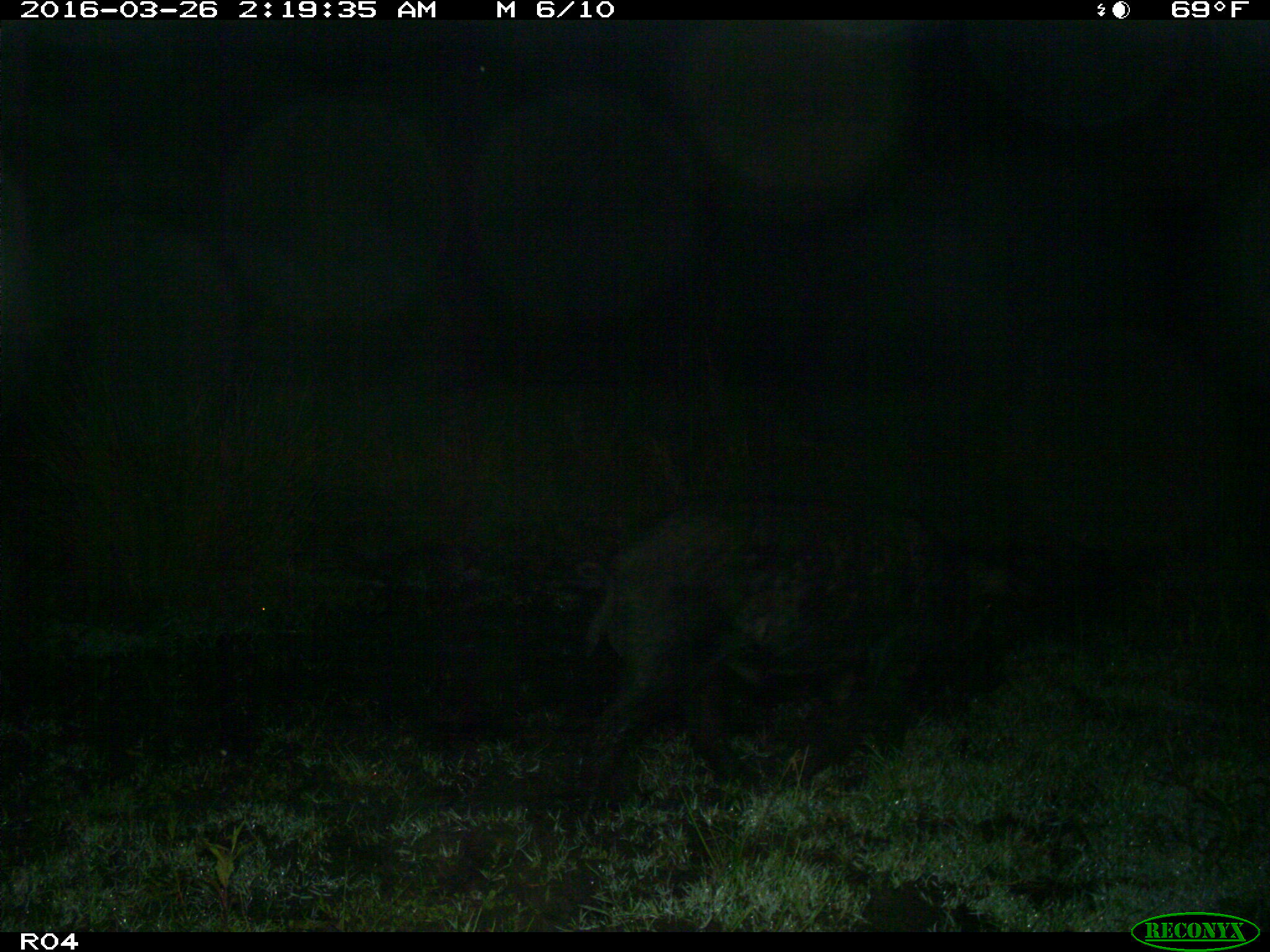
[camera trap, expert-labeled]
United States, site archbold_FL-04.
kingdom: Animalia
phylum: Chordata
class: Mammalia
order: Artiodactyla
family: Suidae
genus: Sus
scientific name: Sus scrofa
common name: wild boar